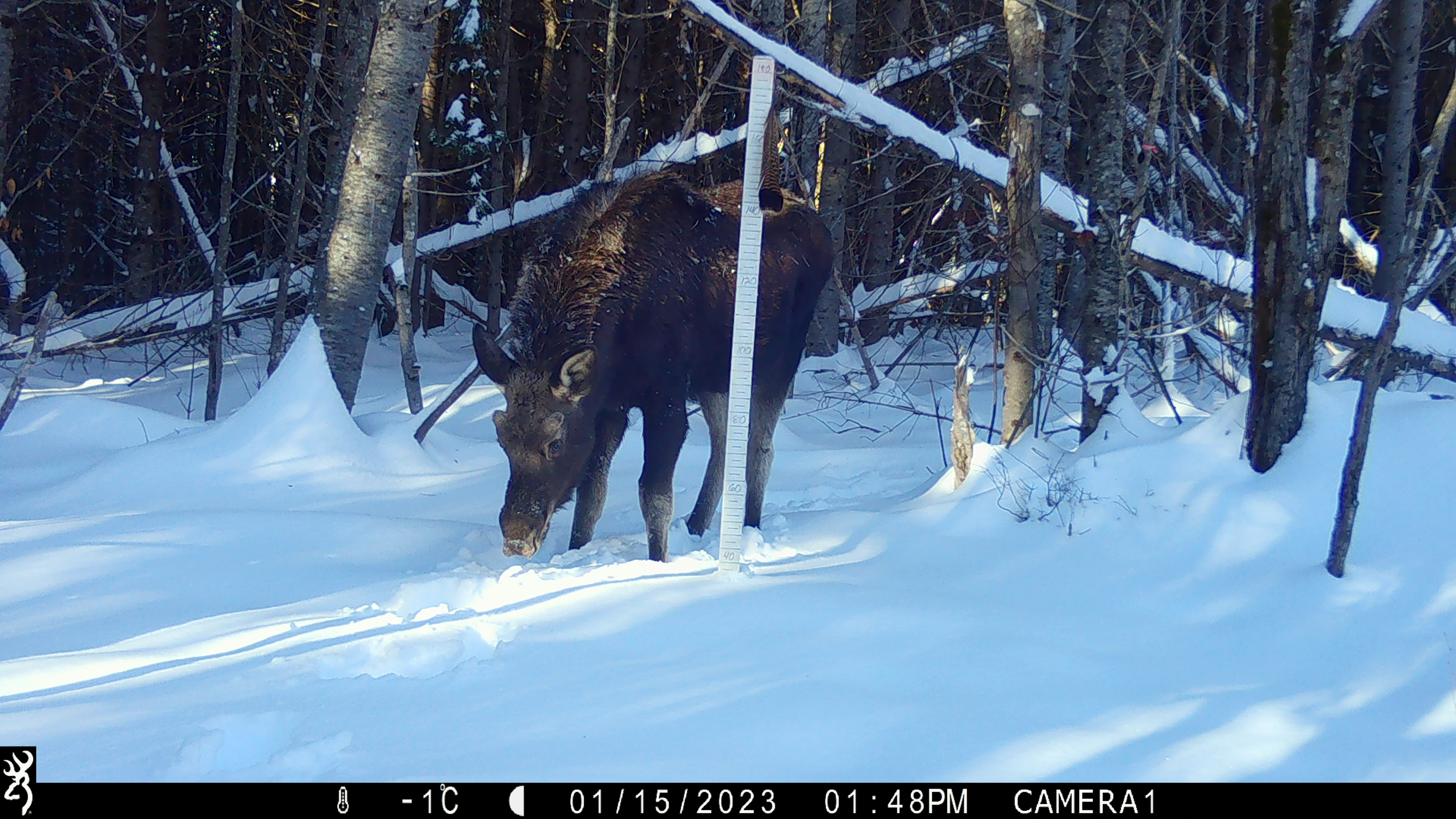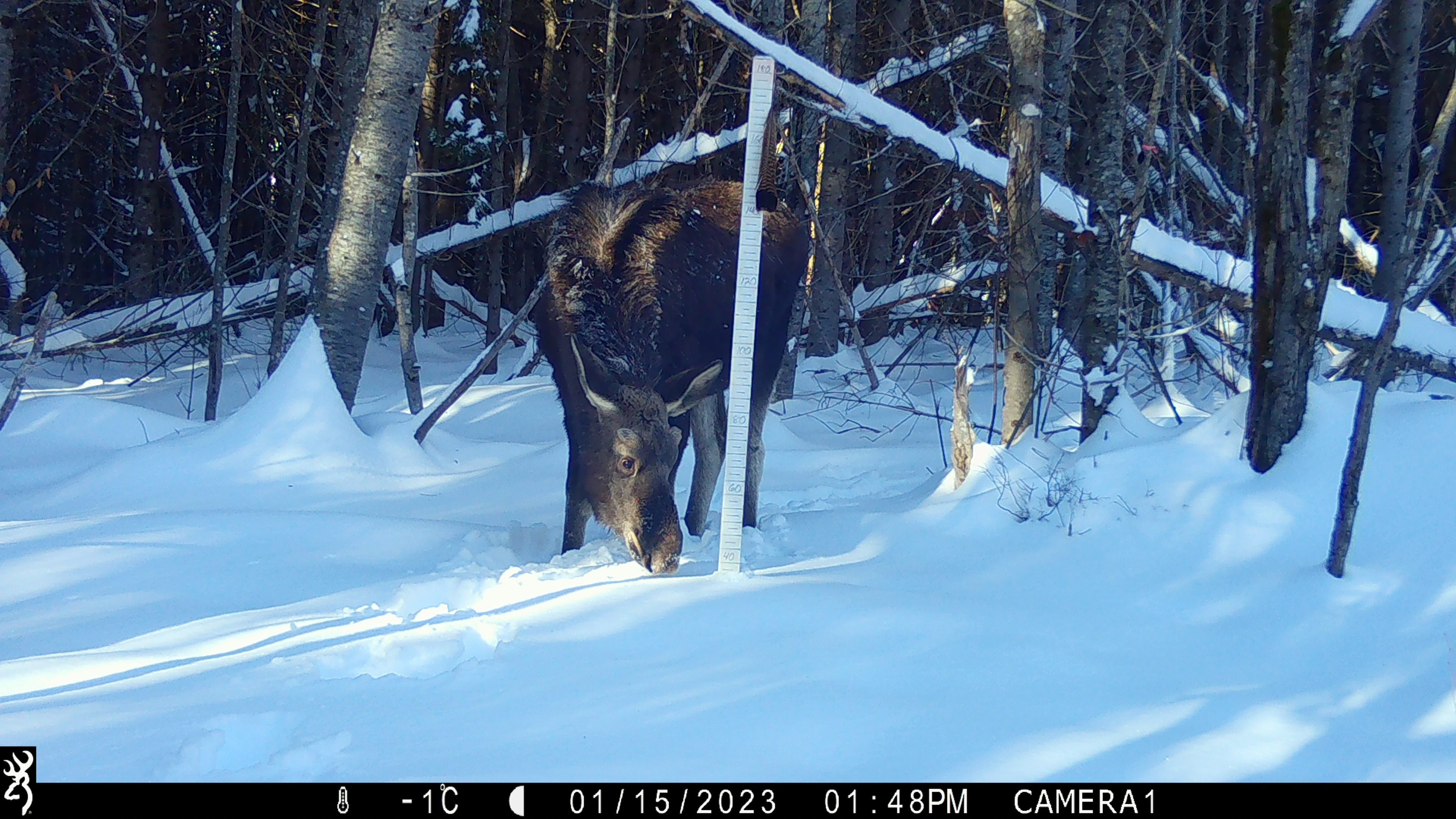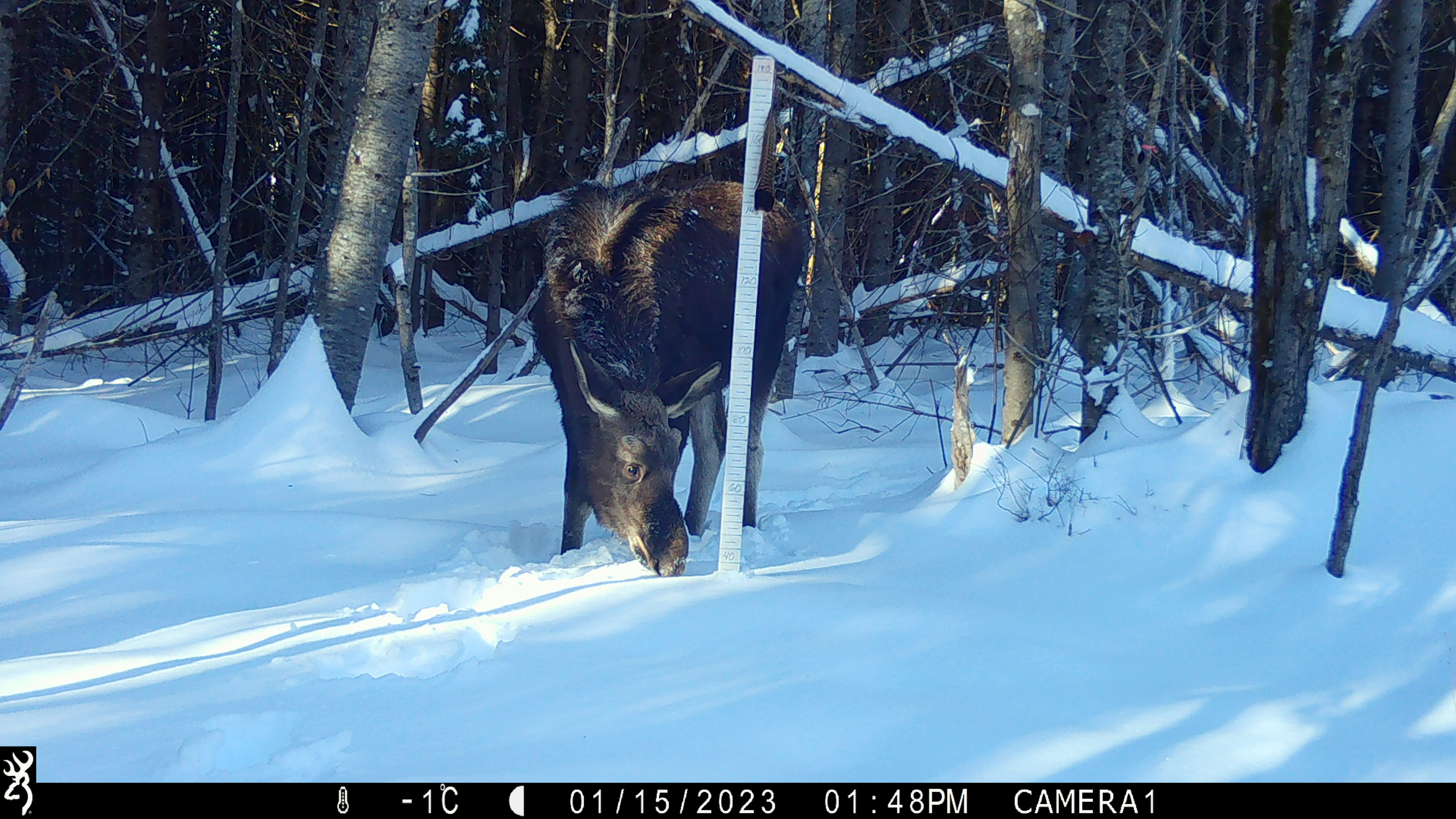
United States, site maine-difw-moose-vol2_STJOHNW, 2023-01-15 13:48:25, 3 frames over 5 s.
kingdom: Animalia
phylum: Chordata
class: Mammalia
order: Artiodactyla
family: Cervidae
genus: Alces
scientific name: Alces alces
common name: moose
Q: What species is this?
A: Moose (Alces alces).